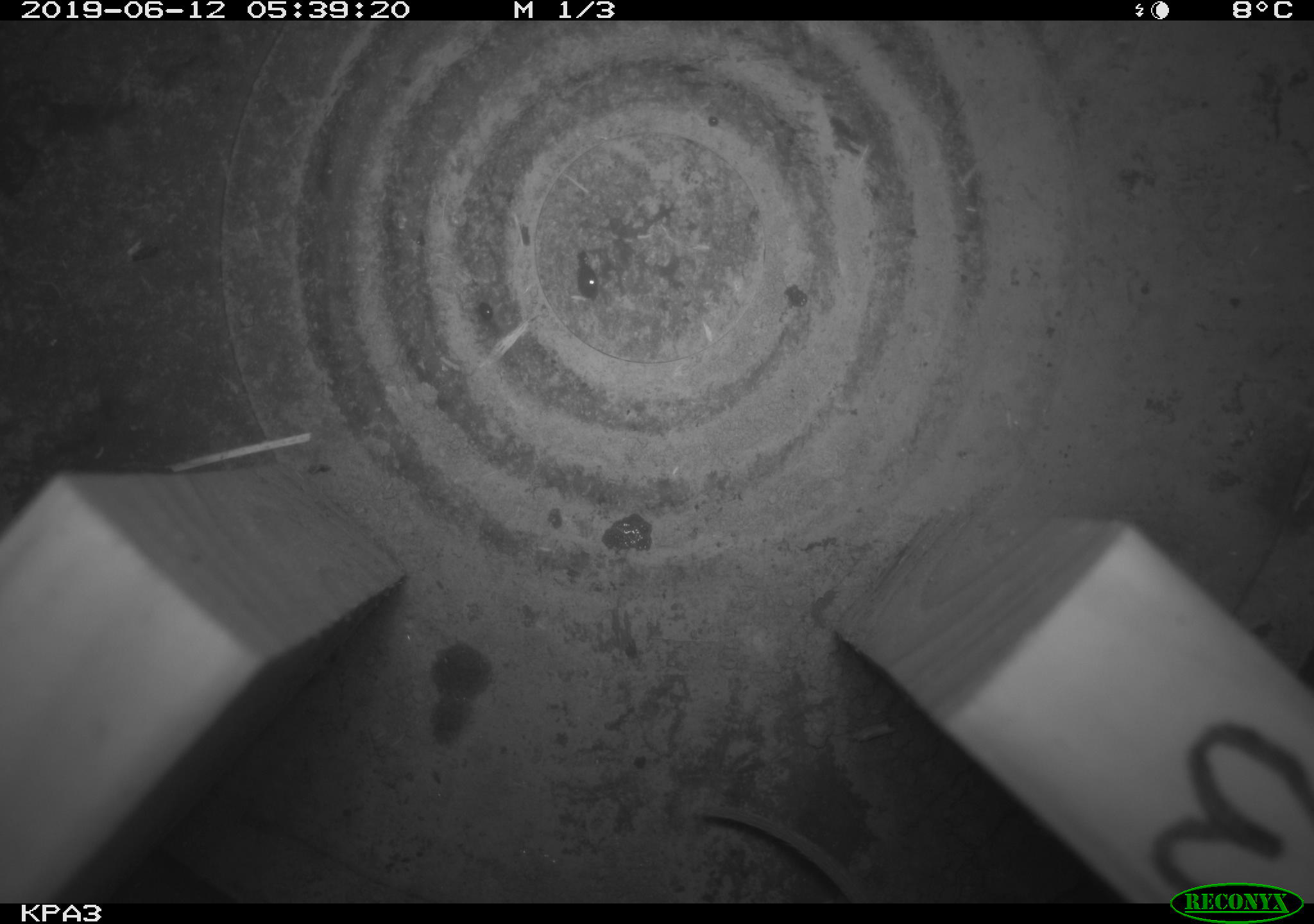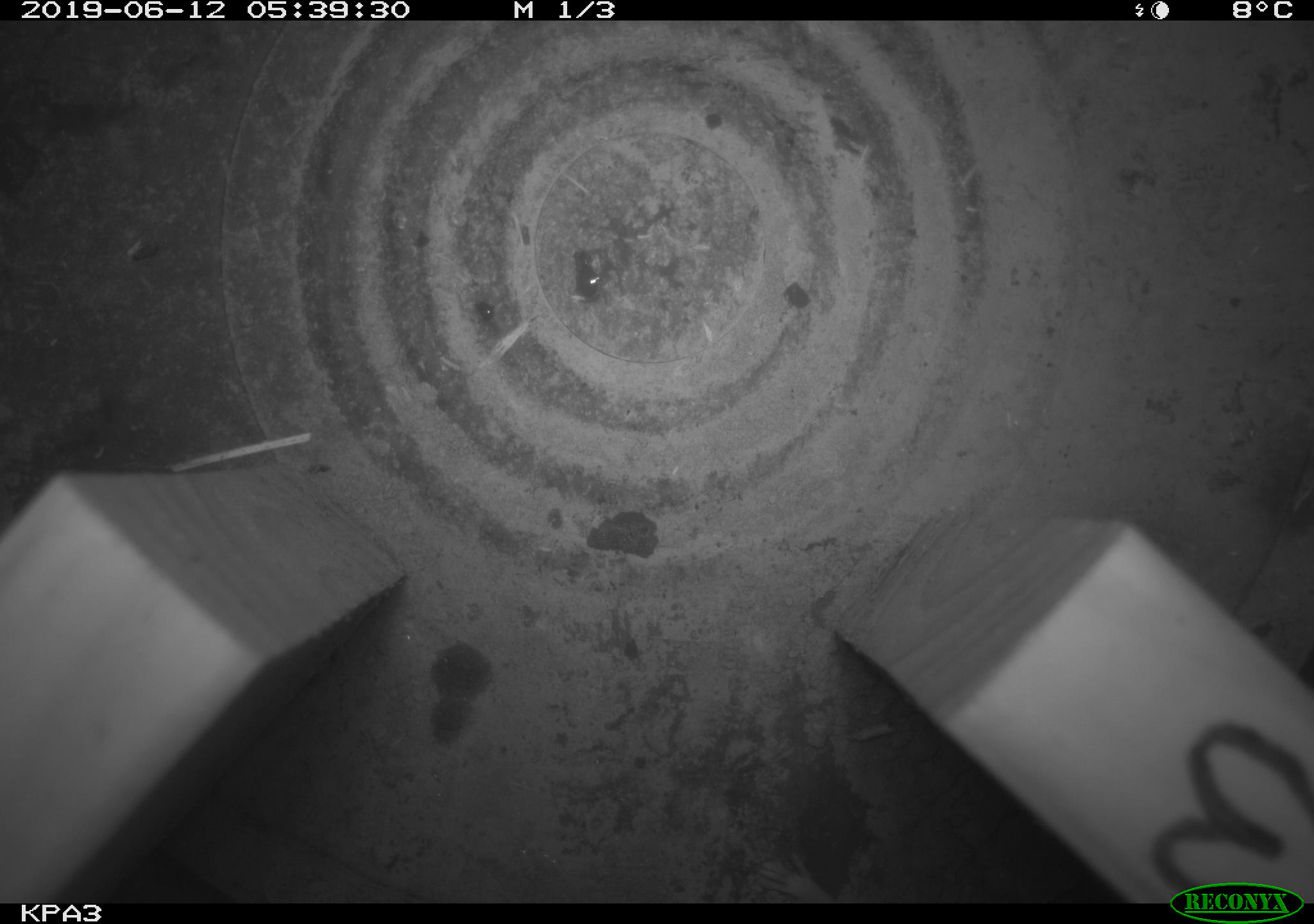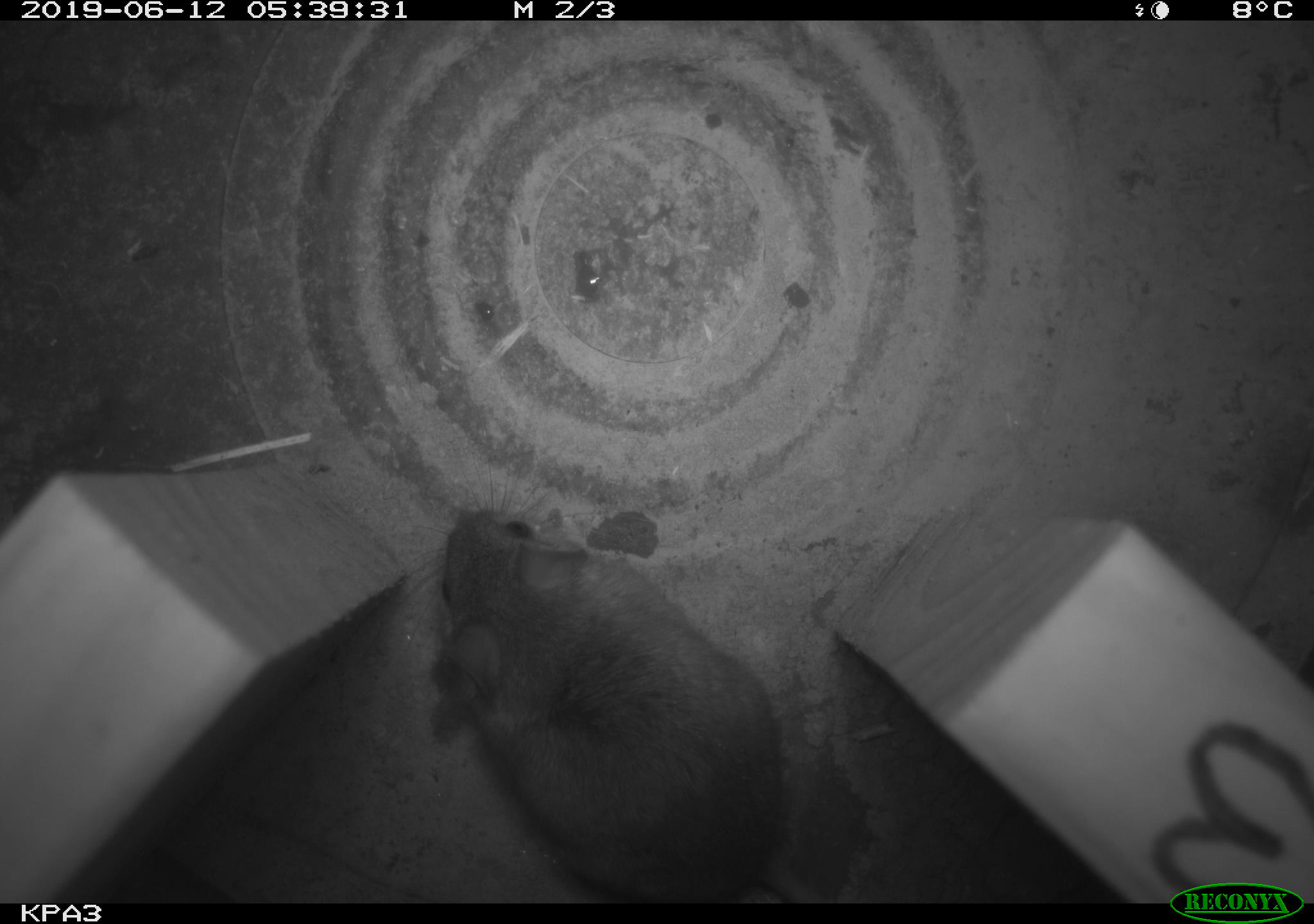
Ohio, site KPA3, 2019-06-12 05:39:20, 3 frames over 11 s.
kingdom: Animalia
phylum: Chordata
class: Mammalia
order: Rodentia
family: Cricetidae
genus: Peromyscus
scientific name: Peromyscus leucopus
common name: white-footed mouse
White-footed mouse (Peromyscus leucopus).